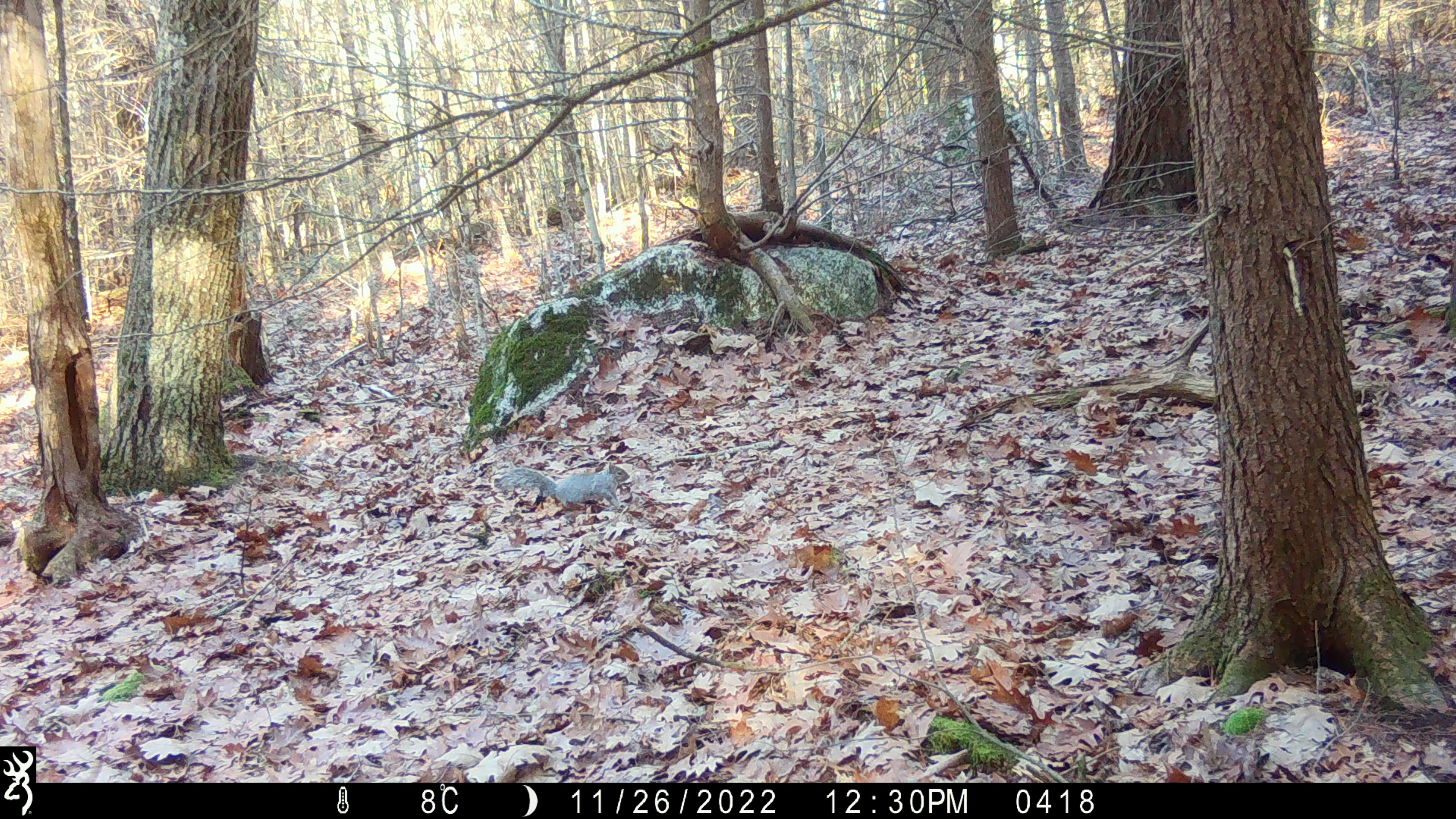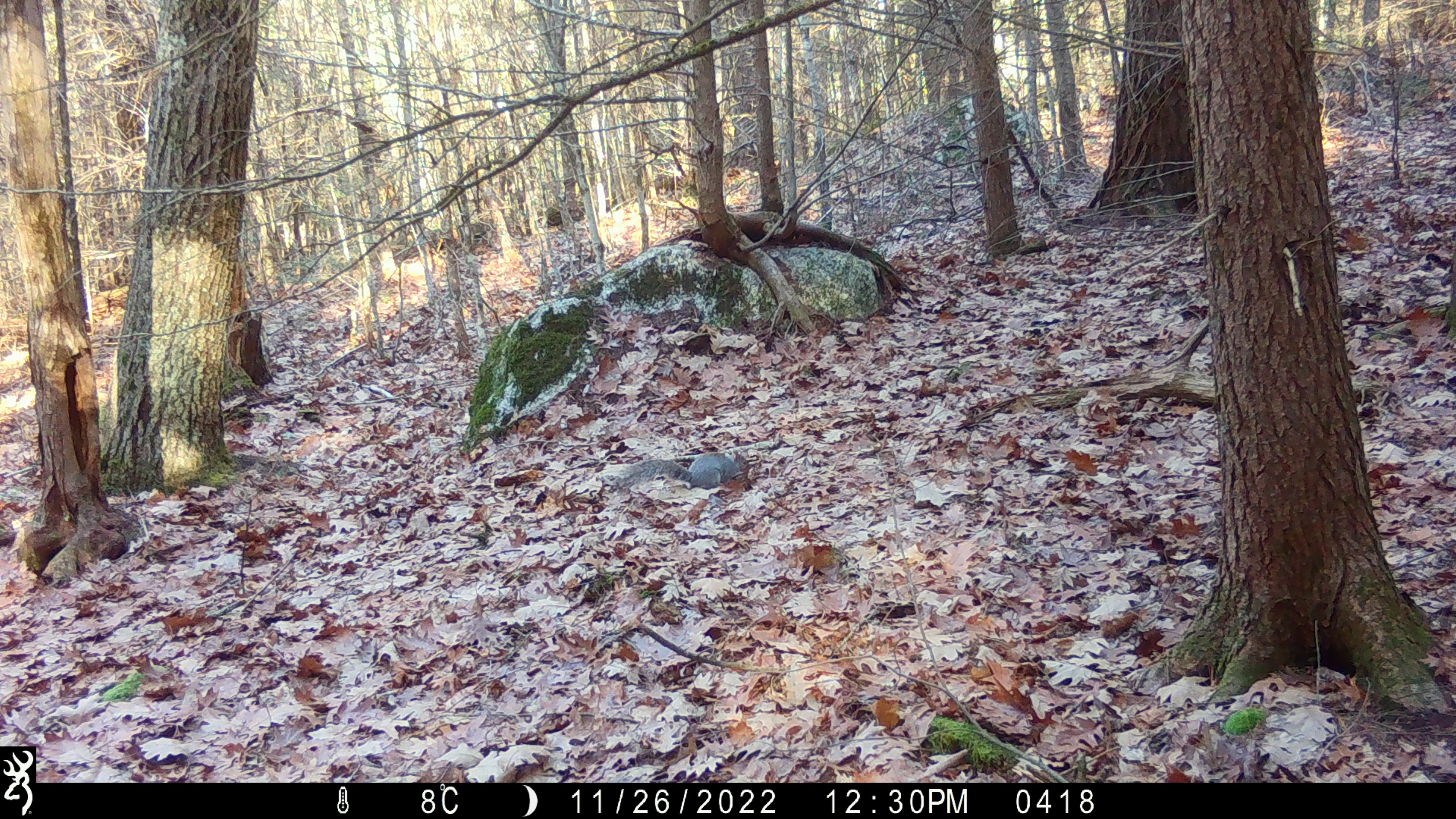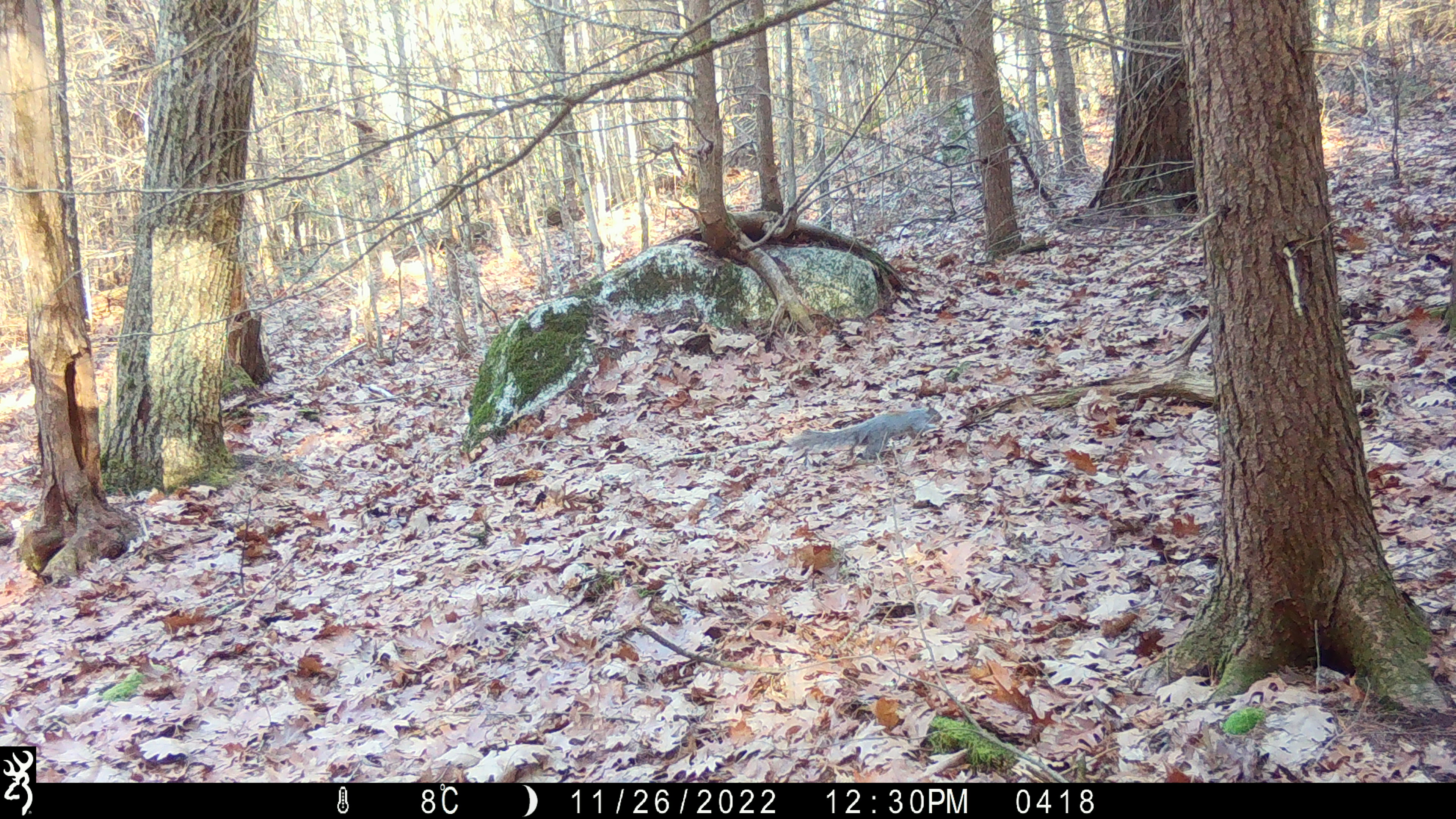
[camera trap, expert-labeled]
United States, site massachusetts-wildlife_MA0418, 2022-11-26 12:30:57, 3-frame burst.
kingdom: Animalia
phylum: Chordata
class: Mammalia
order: Rodentia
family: Sciuridae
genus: Sciurus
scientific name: Sciurus carolinensis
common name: gray squirrel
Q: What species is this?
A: Gray squirrel (Sciurus carolinensis).